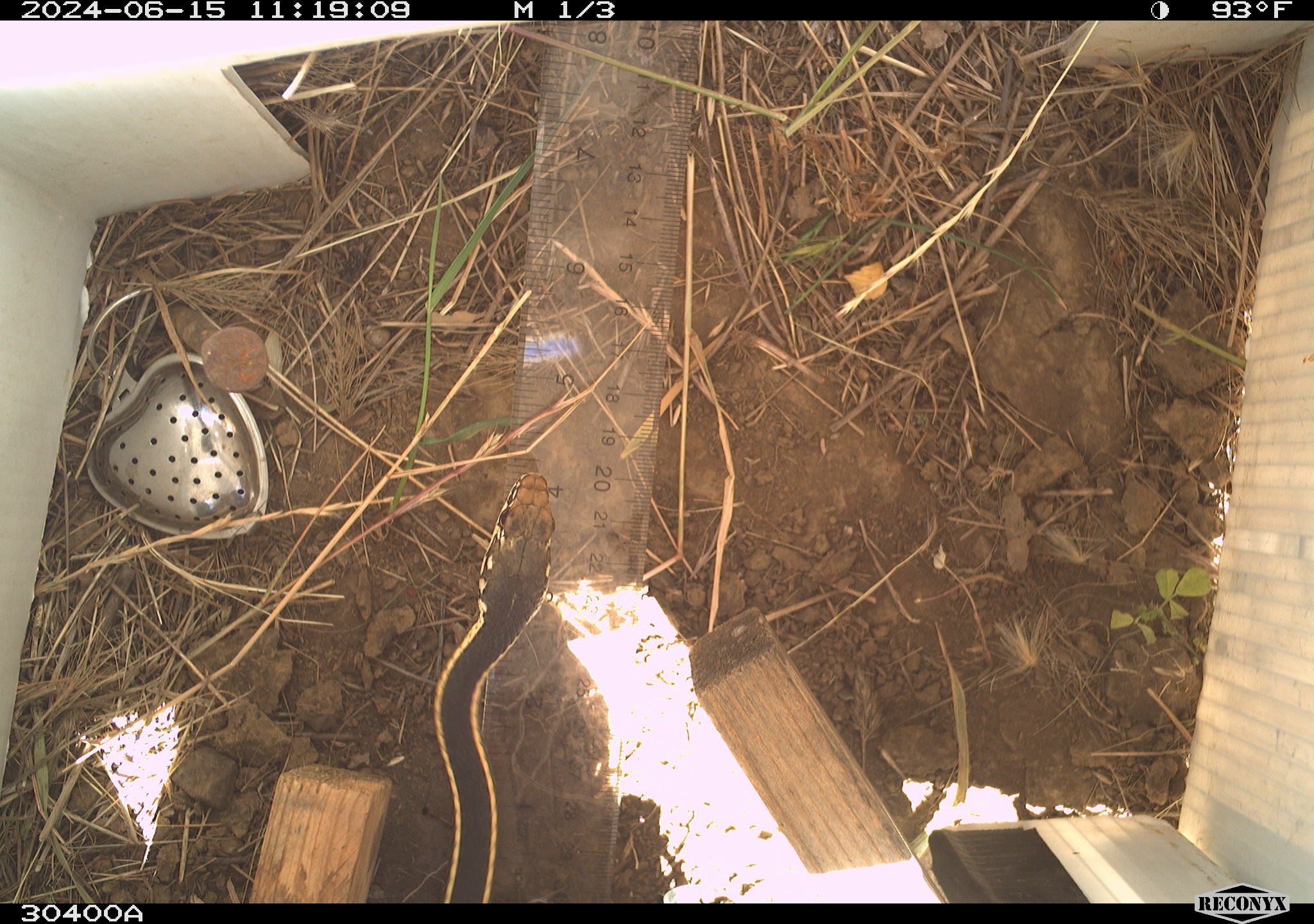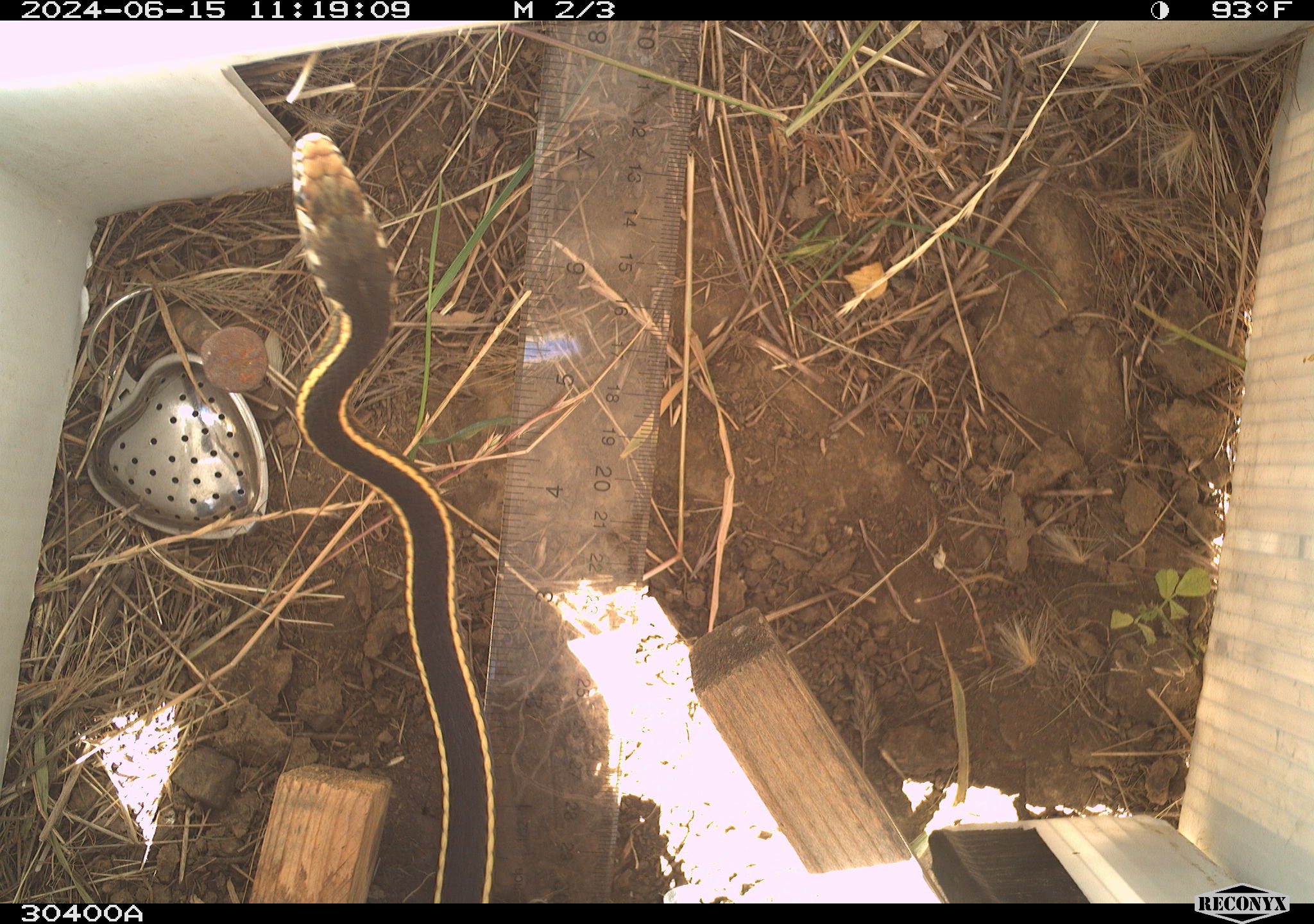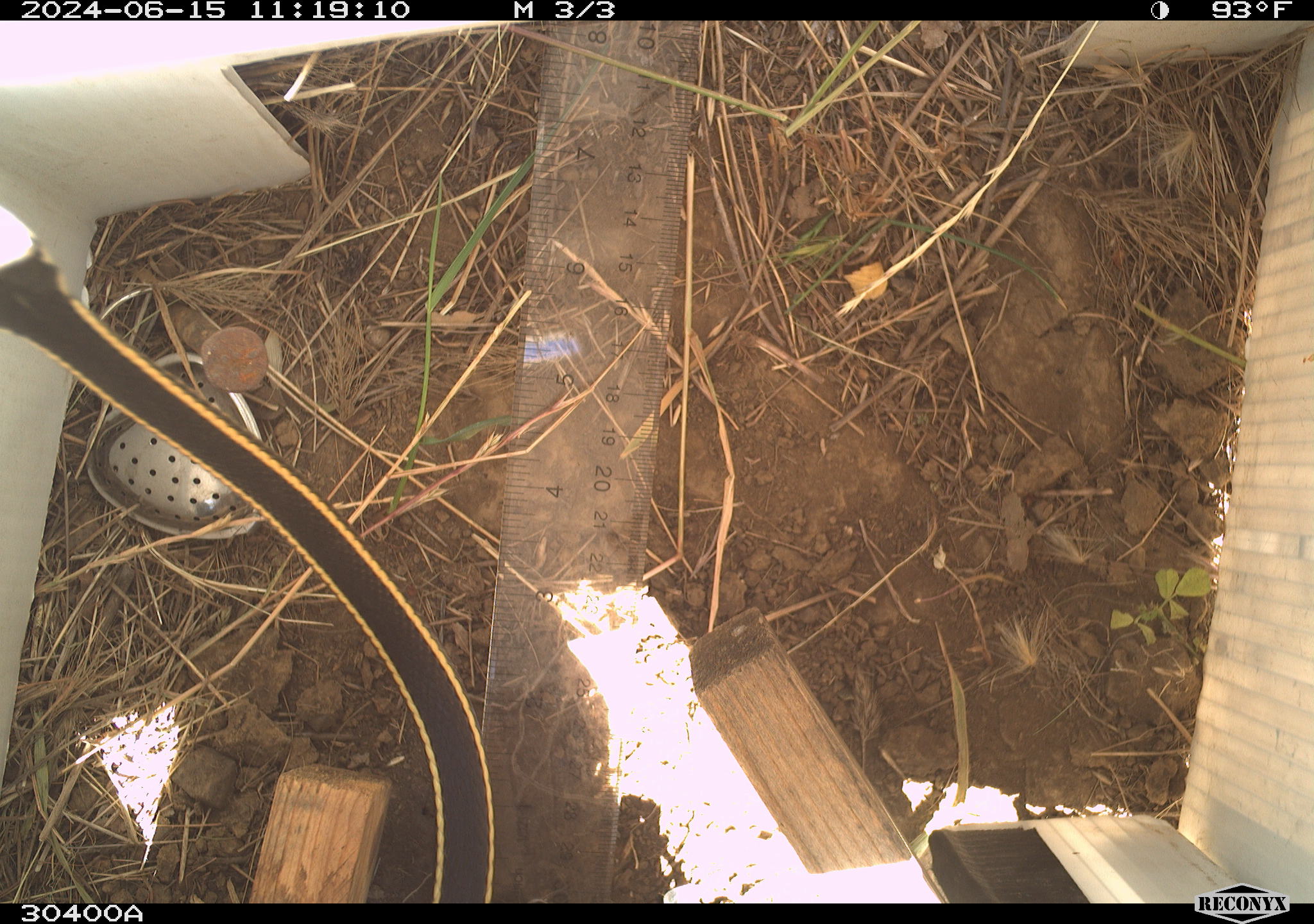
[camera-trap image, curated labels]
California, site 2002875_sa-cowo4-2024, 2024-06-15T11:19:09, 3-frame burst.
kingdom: Animalia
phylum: Chordata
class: Reptilia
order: Squamata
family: Colubridae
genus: Masticophis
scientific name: Masticophis lateralis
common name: striped racer